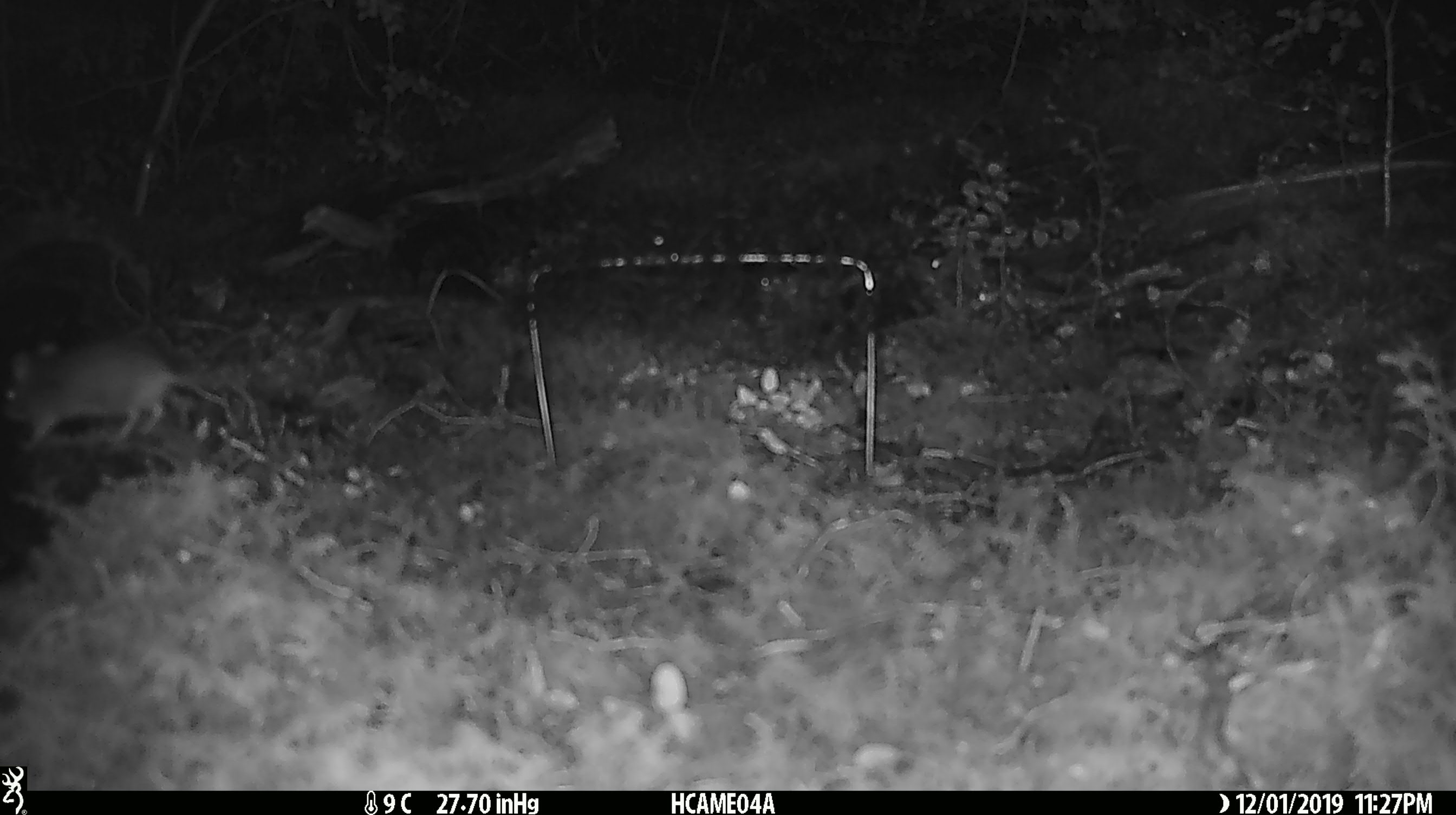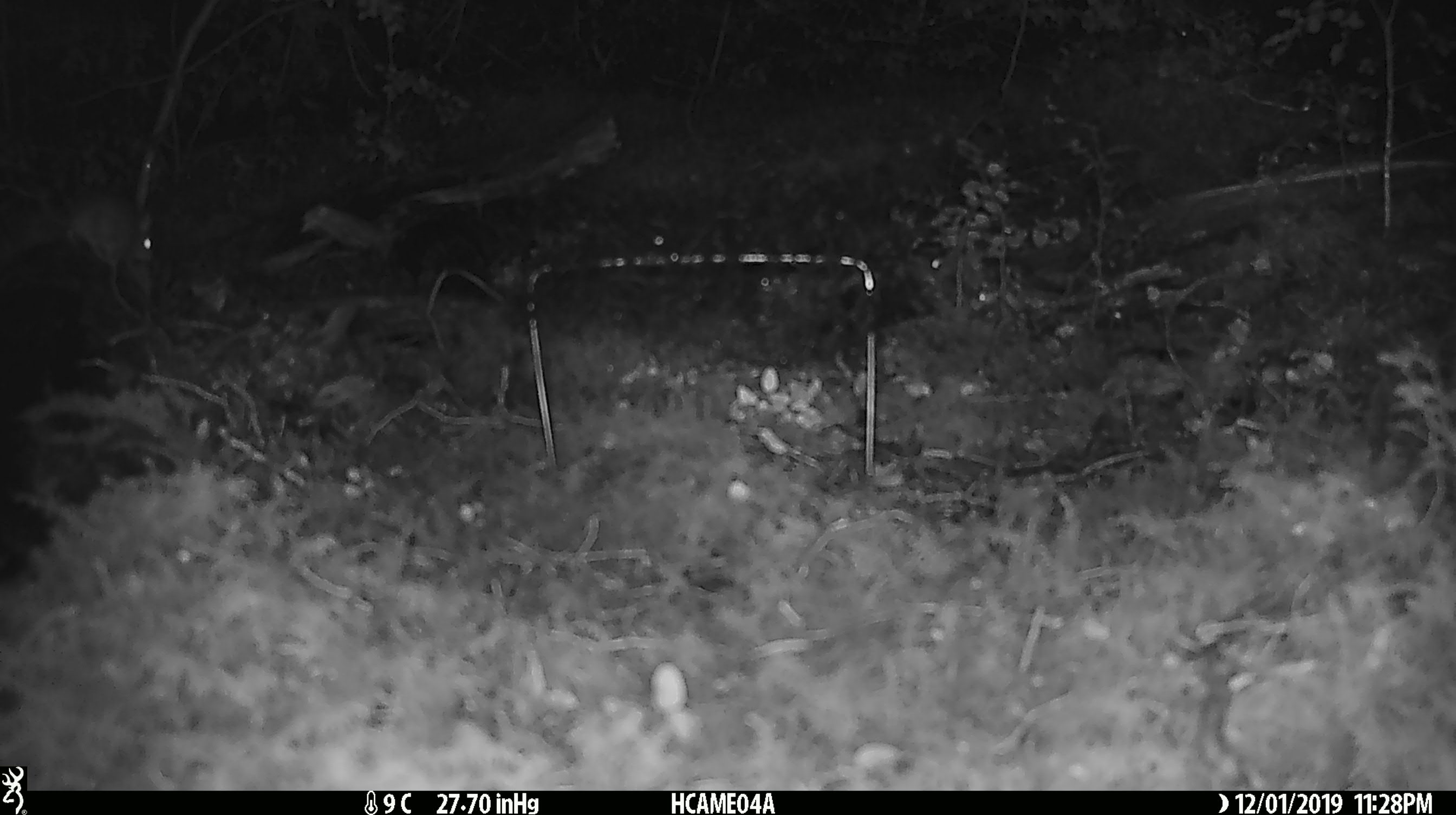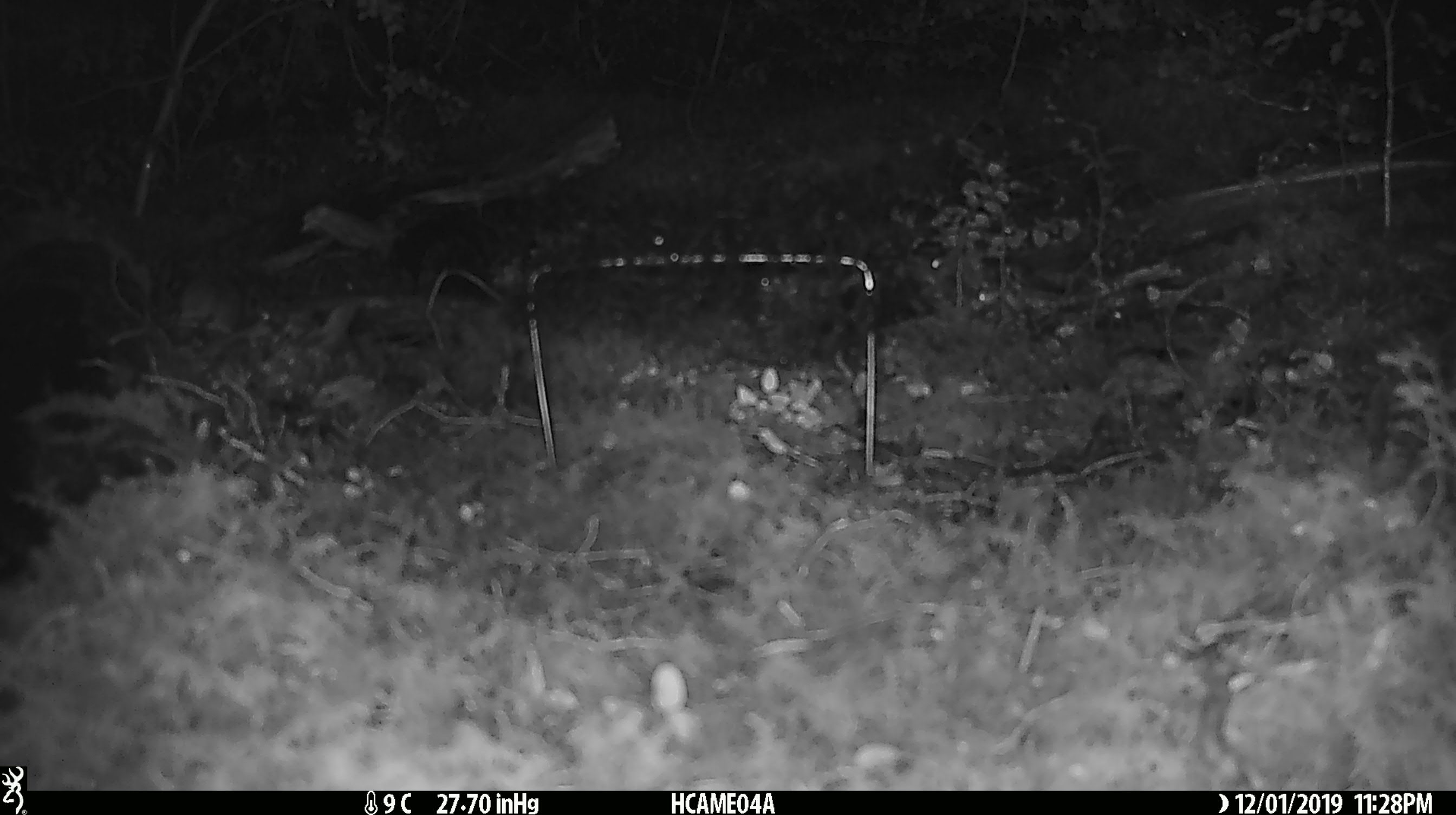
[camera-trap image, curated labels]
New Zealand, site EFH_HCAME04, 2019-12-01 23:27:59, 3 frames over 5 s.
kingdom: Animalia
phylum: Chordata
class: Mammalia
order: Rodentia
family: Muridae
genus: Mus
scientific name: Mus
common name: mouse